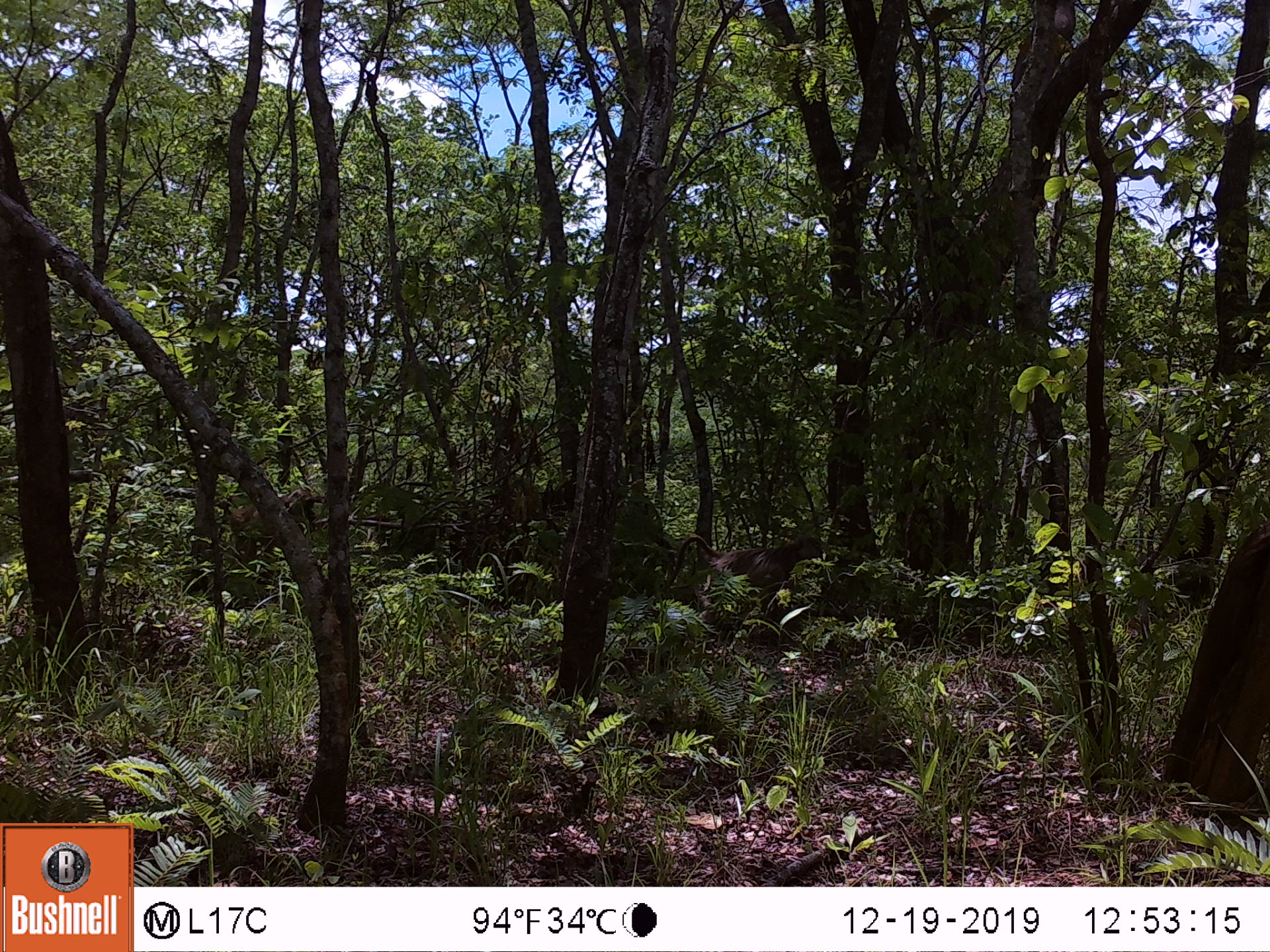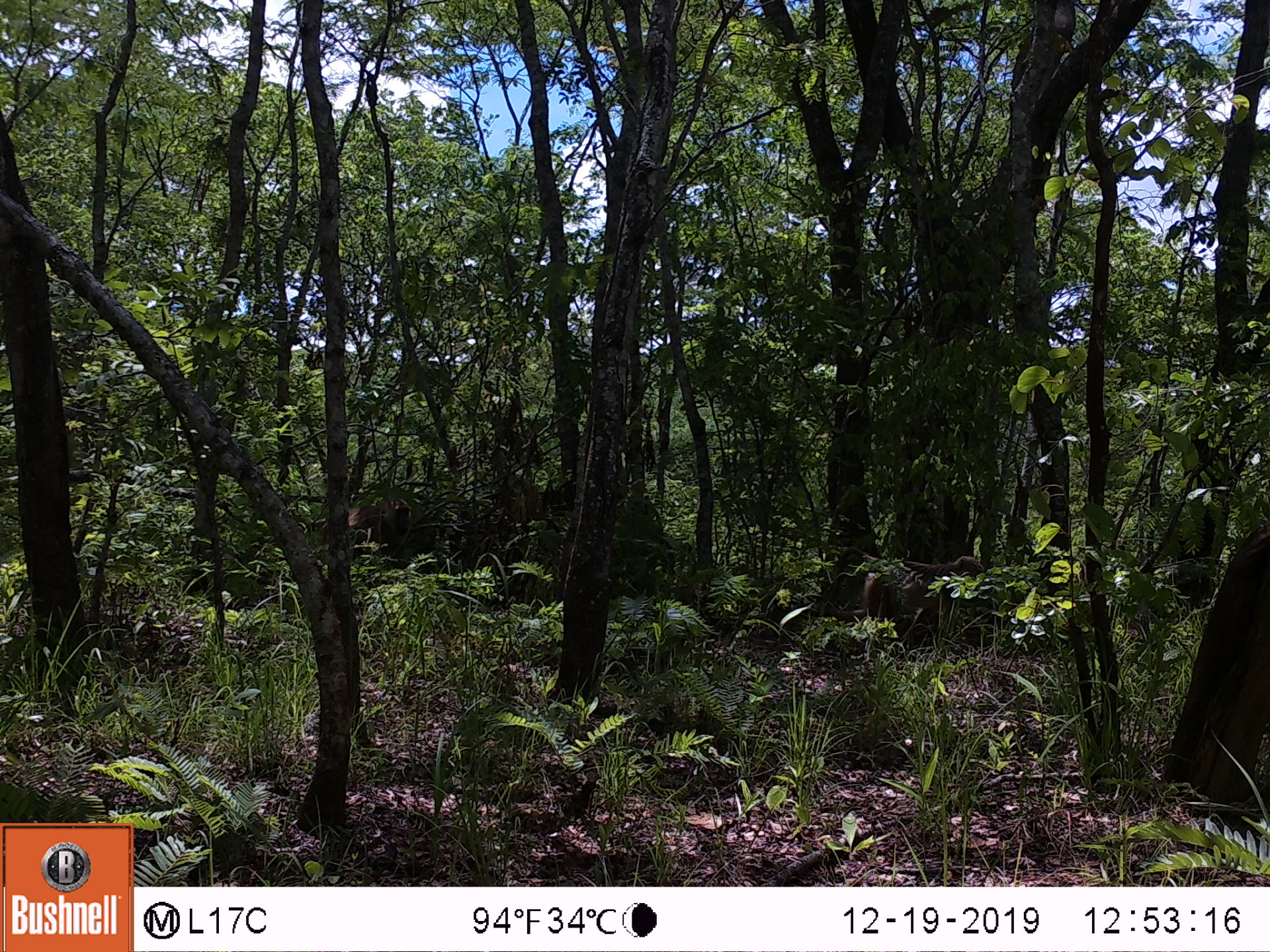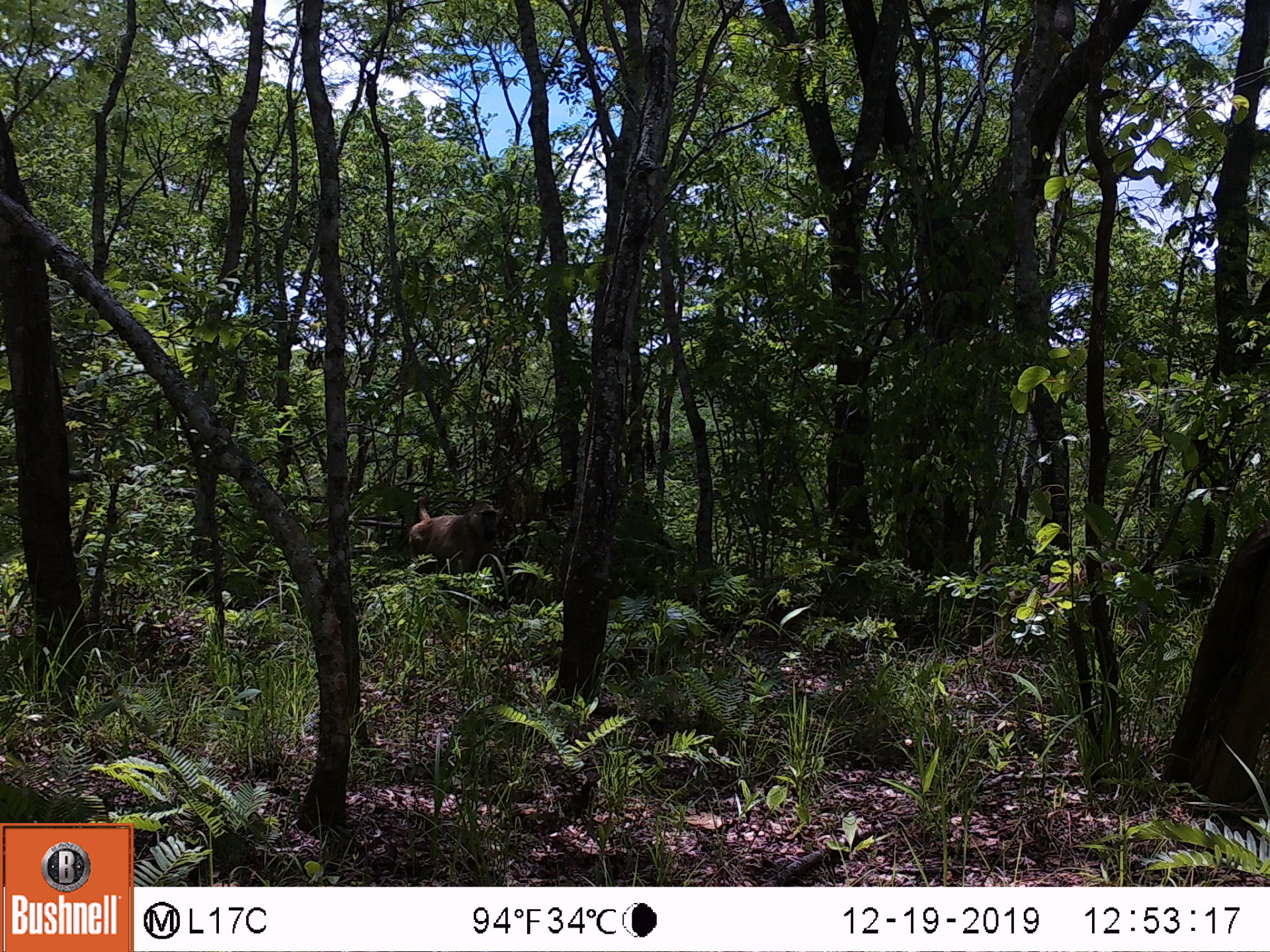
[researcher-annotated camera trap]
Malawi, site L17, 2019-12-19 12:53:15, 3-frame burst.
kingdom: Animalia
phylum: Chordata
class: Mammalia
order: Primates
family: Cercopithecidae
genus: Papio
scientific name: Papio cynocephalus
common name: yellow baboon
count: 1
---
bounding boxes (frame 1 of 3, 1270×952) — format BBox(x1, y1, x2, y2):
yellow baboon: BBox(661, 526, 830, 629)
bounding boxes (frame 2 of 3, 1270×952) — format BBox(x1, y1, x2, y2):
yellow baboon: BBox(824, 550, 990, 640); BBox(339, 491, 413, 562)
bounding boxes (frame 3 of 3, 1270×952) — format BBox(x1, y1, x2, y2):
yellow baboon: BBox(403, 498, 507, 585)